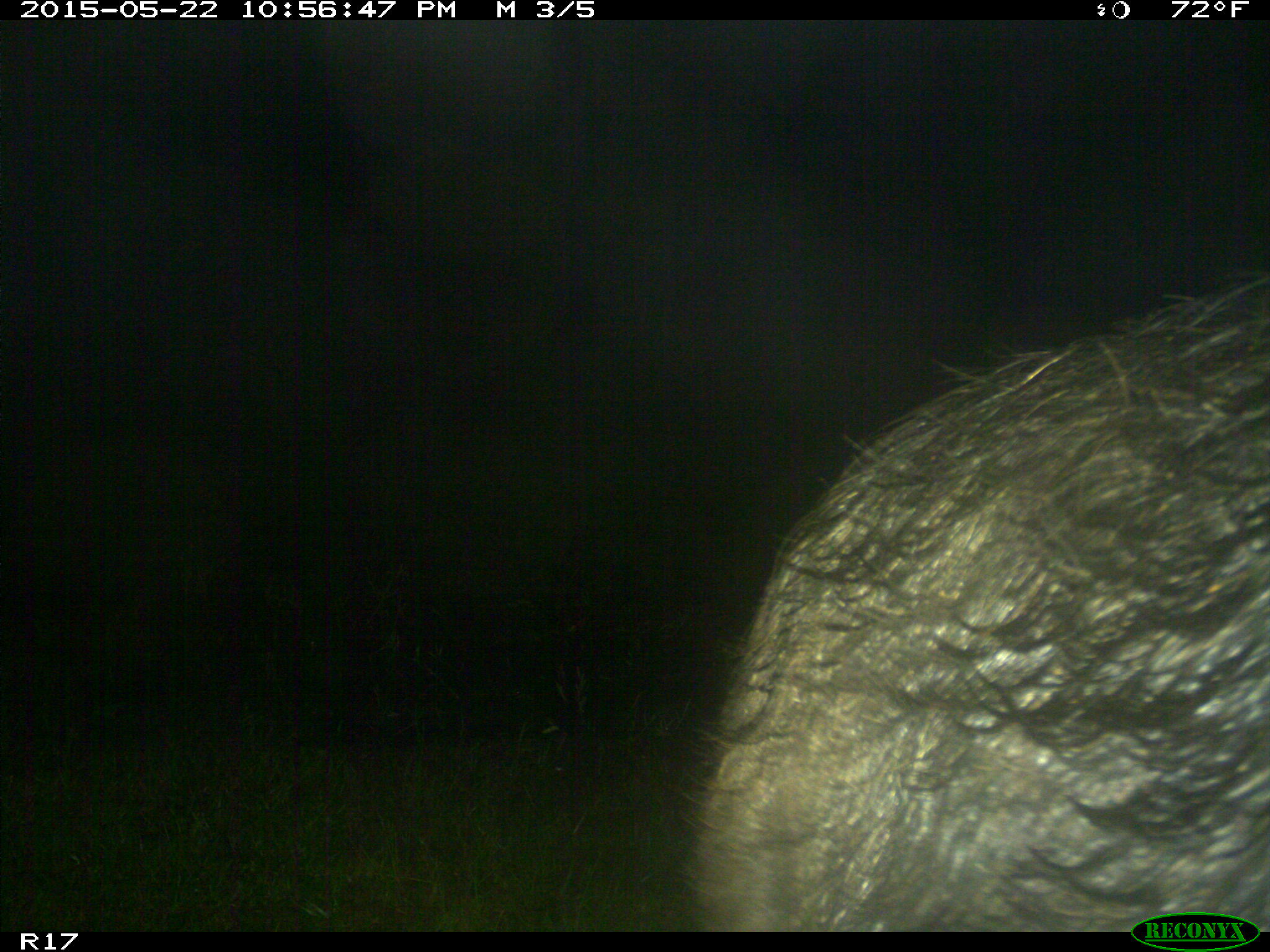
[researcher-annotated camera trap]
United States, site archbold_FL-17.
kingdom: Animalia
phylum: Chordata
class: Mammalia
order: Artiodactyla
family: Suidae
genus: Sus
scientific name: Sus scrofa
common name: wild boar